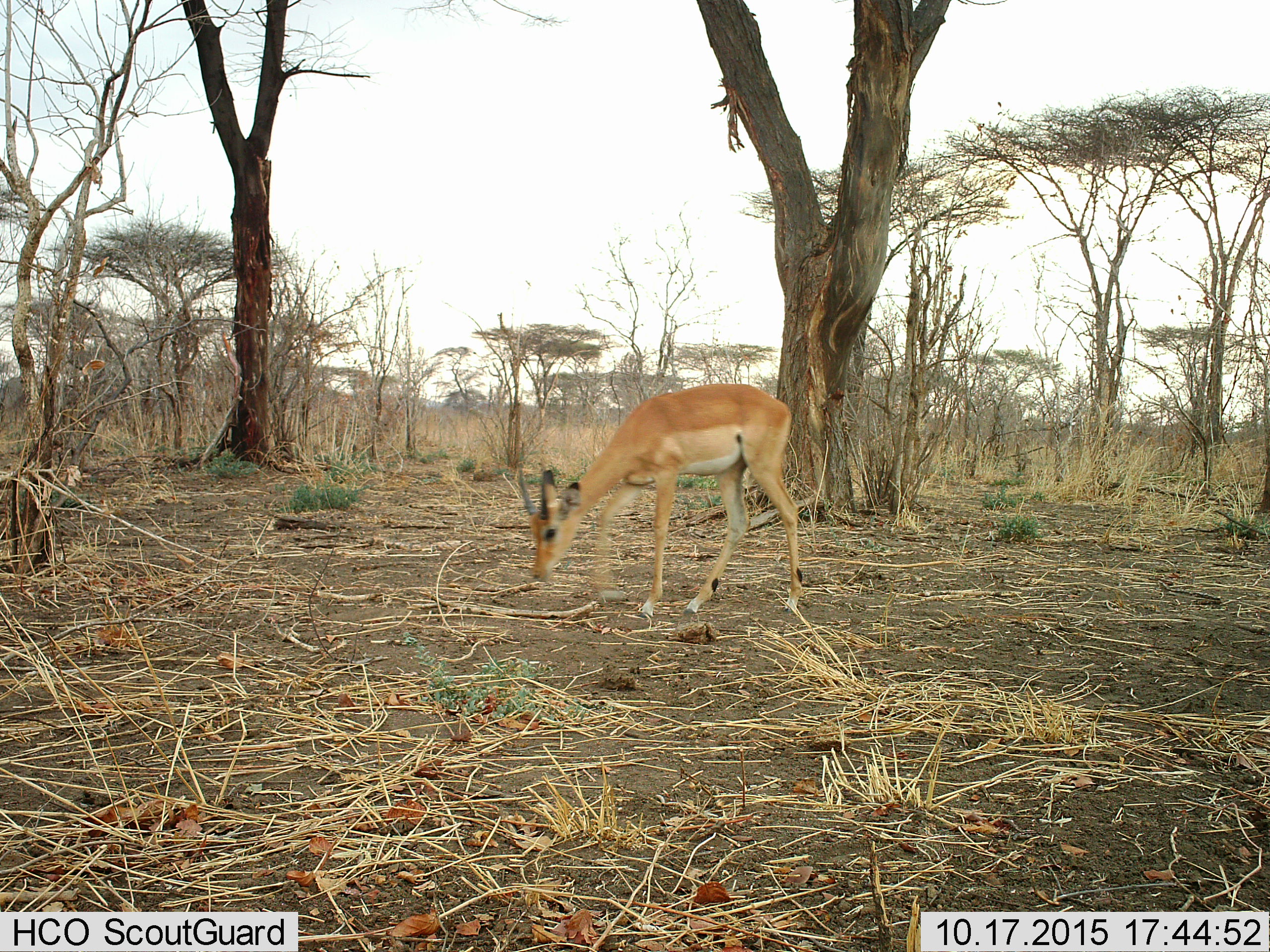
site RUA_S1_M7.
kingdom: Animalia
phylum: Chordata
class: Mammalia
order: Artiodactyla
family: Bovidae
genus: Aepyceros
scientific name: Aepyceros melampus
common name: impala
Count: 1.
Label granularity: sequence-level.